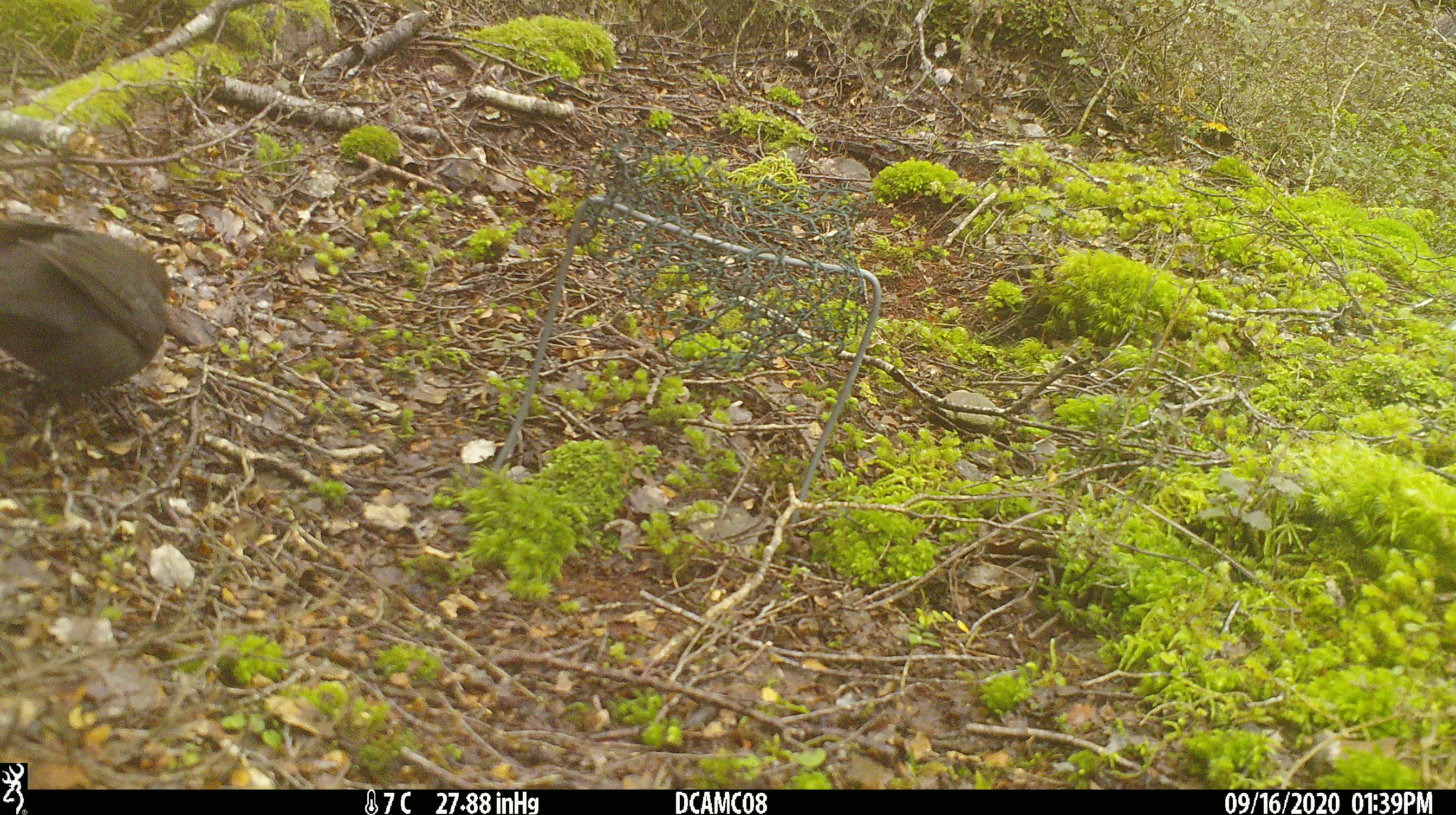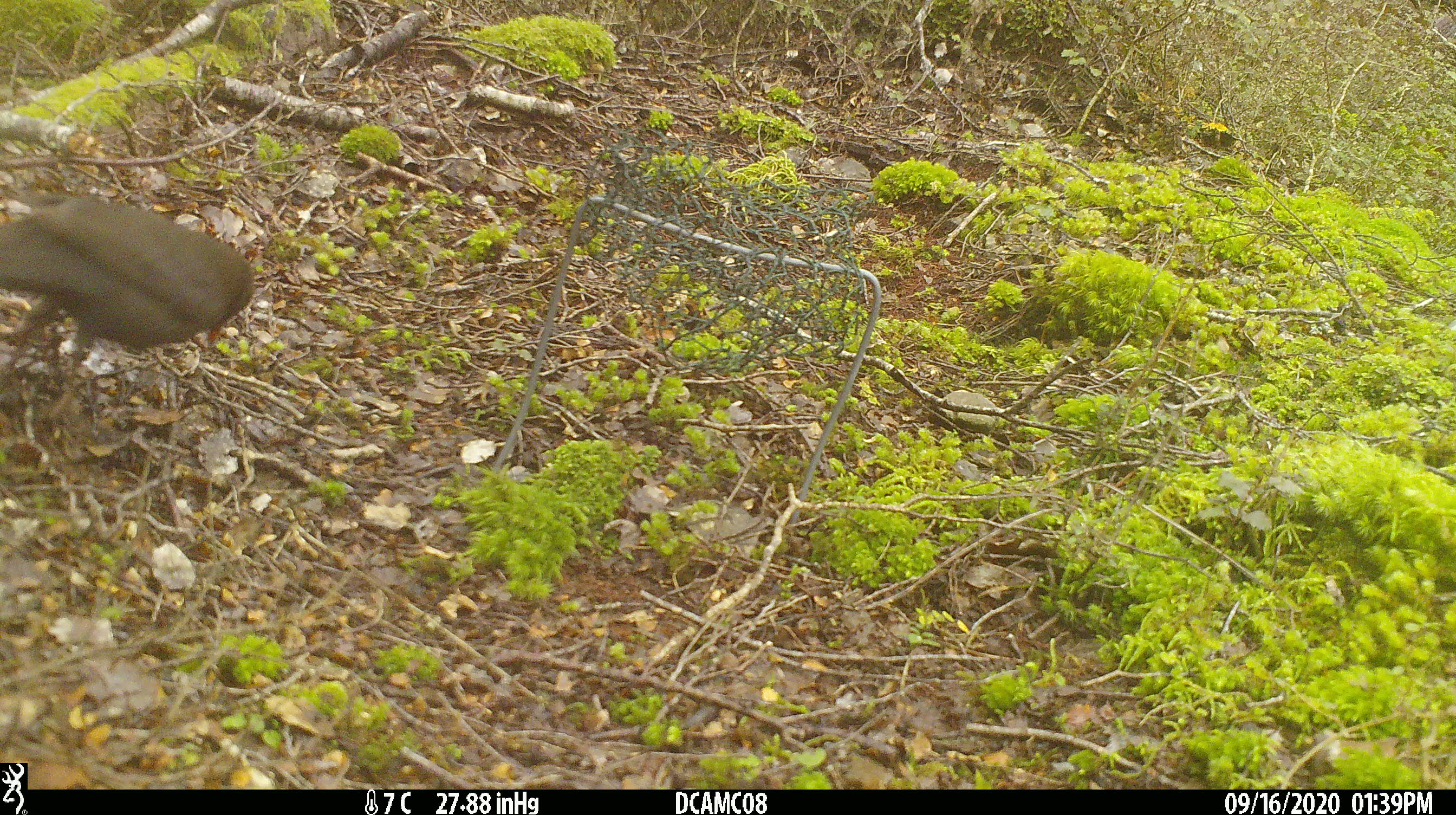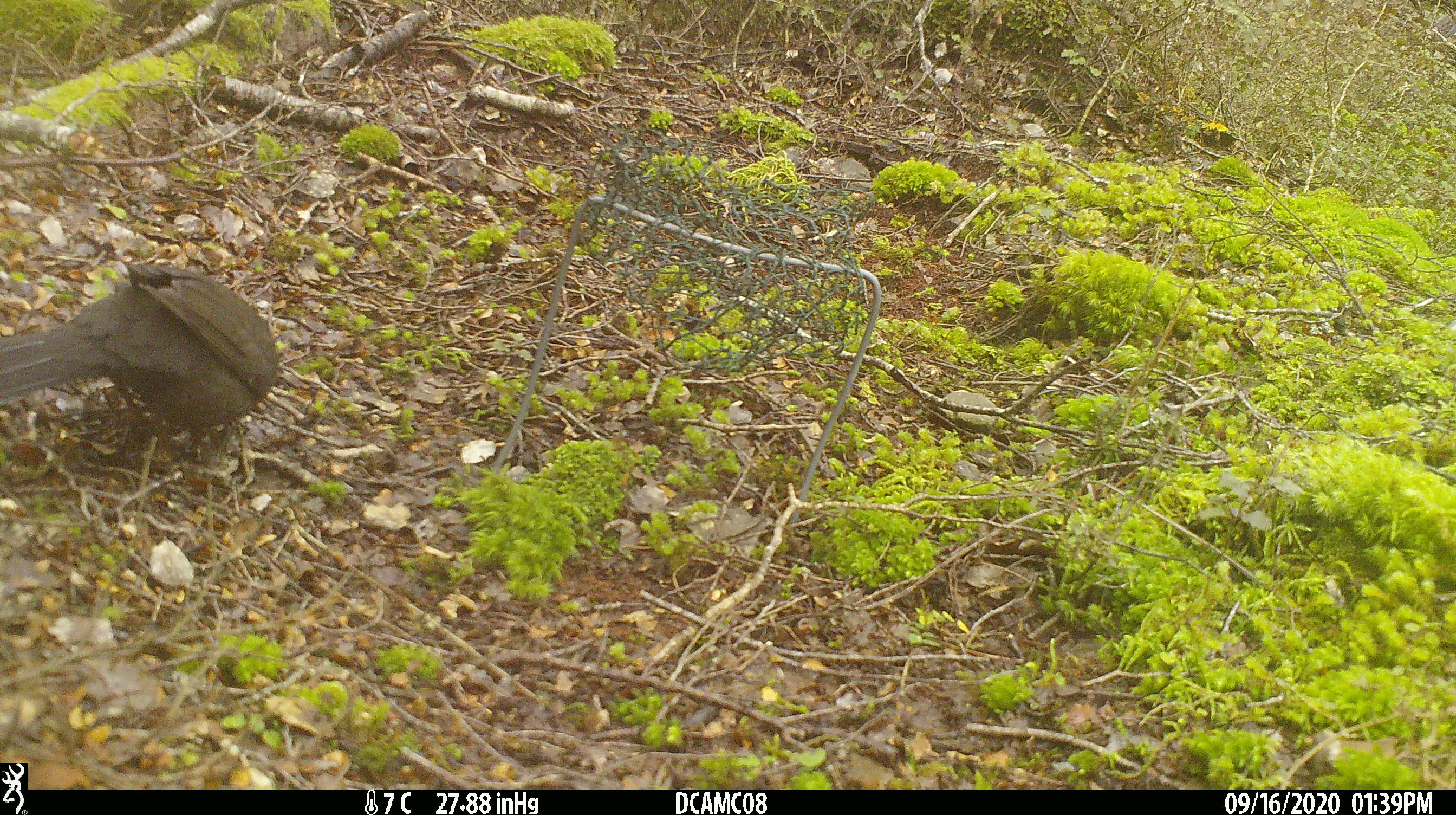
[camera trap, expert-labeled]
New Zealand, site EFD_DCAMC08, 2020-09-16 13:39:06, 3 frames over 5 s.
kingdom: Animalia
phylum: Chordata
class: Aves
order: Passeriformes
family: Turdidae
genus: Turdus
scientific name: Turdus merula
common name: eurasian blackbird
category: blackbird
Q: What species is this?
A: Blackbird (eurasian blackbird) (Turdus merula).